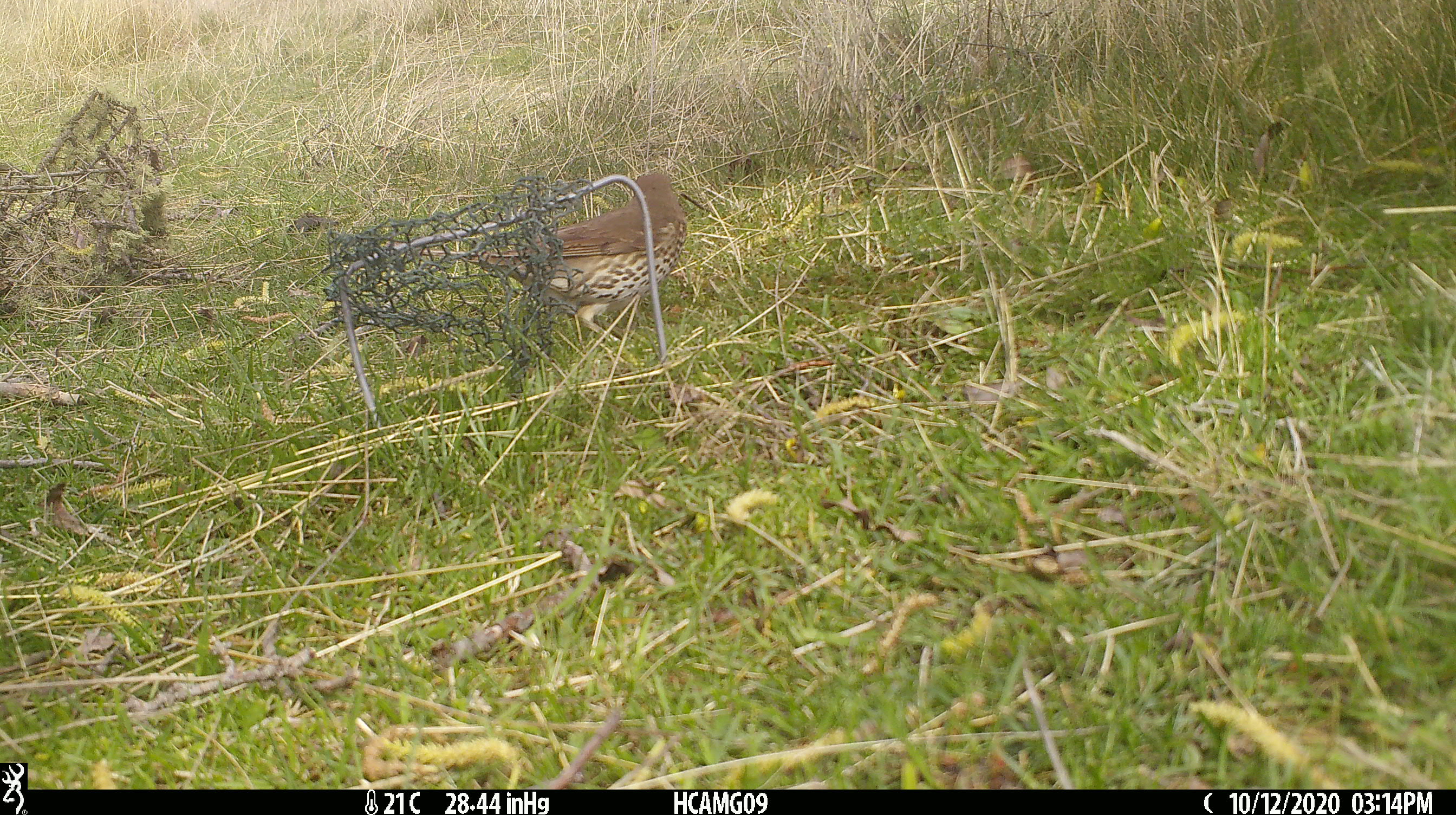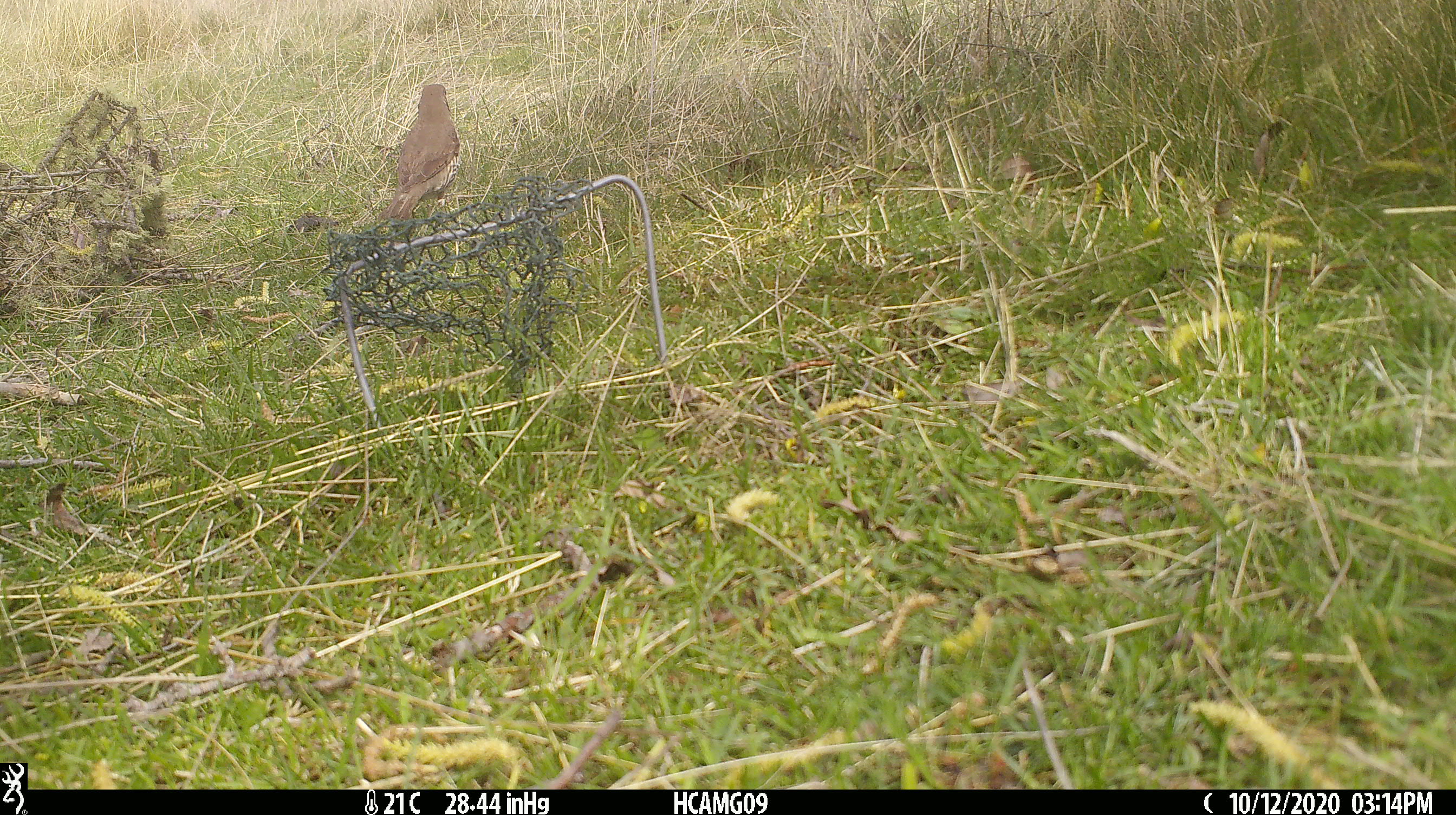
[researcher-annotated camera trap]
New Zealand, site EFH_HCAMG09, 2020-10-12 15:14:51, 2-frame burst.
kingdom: Animalia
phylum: Chordata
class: Aves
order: Passeriformes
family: Turdidae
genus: Turdus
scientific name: Turdus philomelos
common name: song thrush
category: thrush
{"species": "thrush (song thrush) (Turdus philomelos)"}